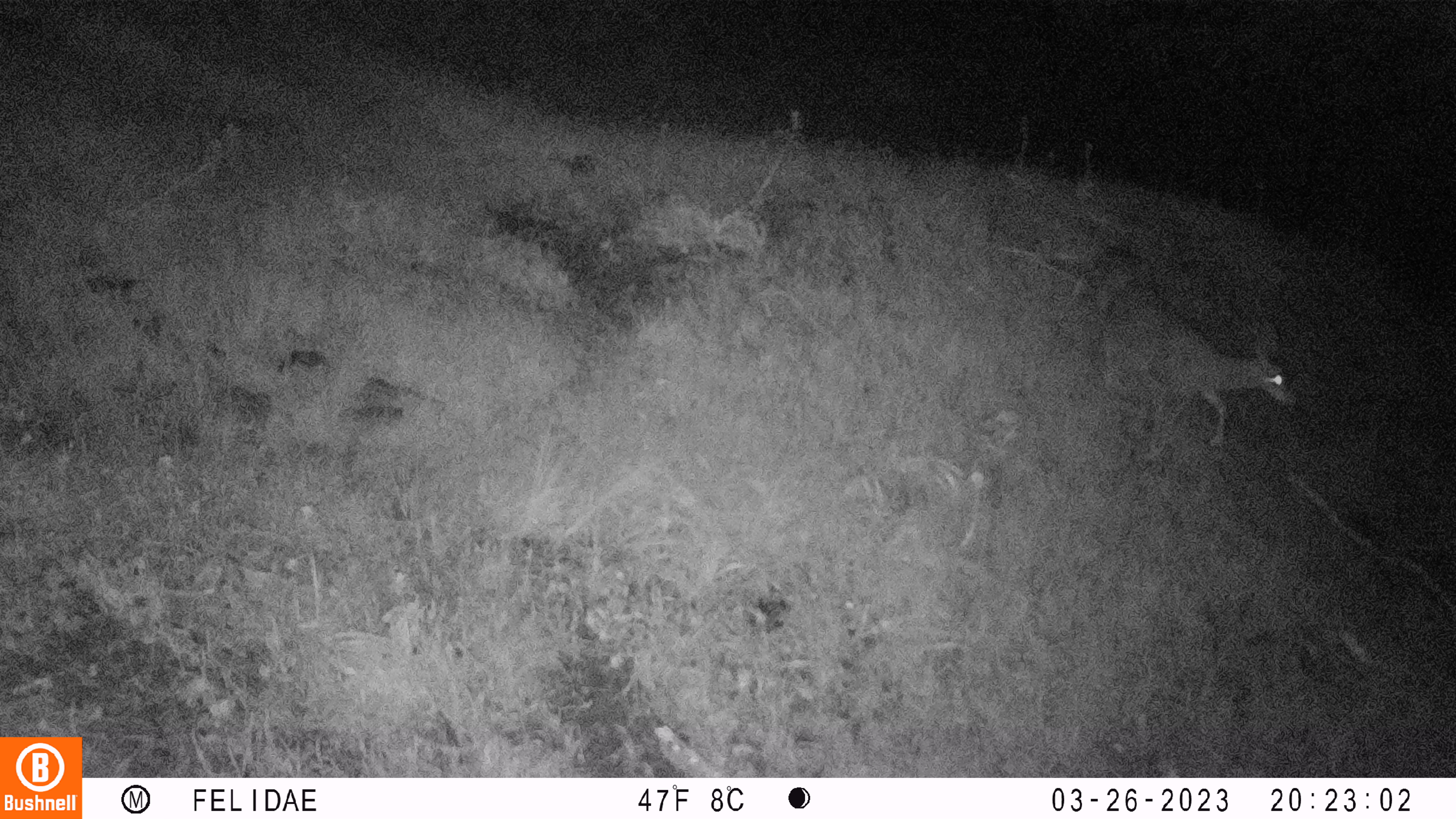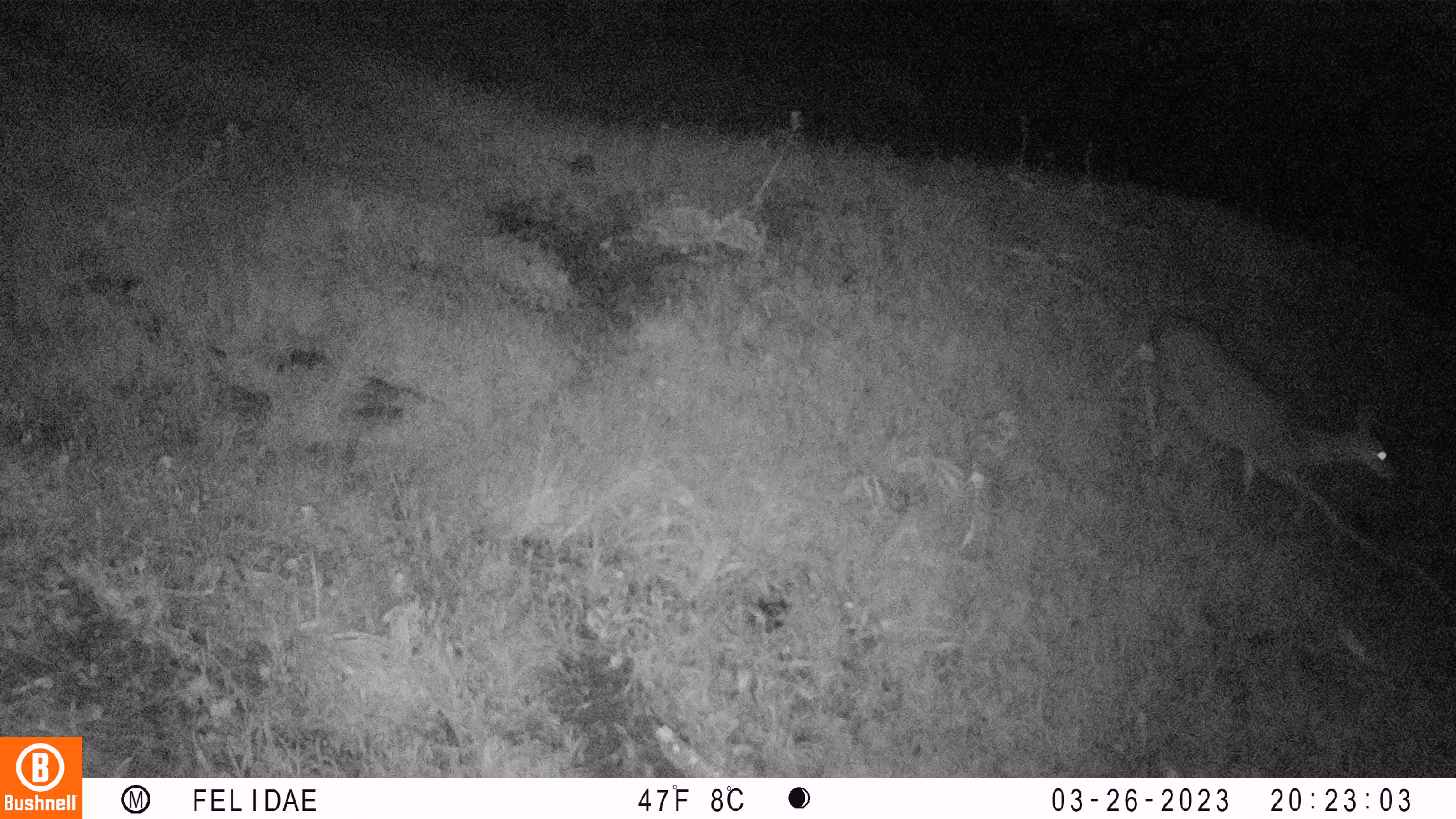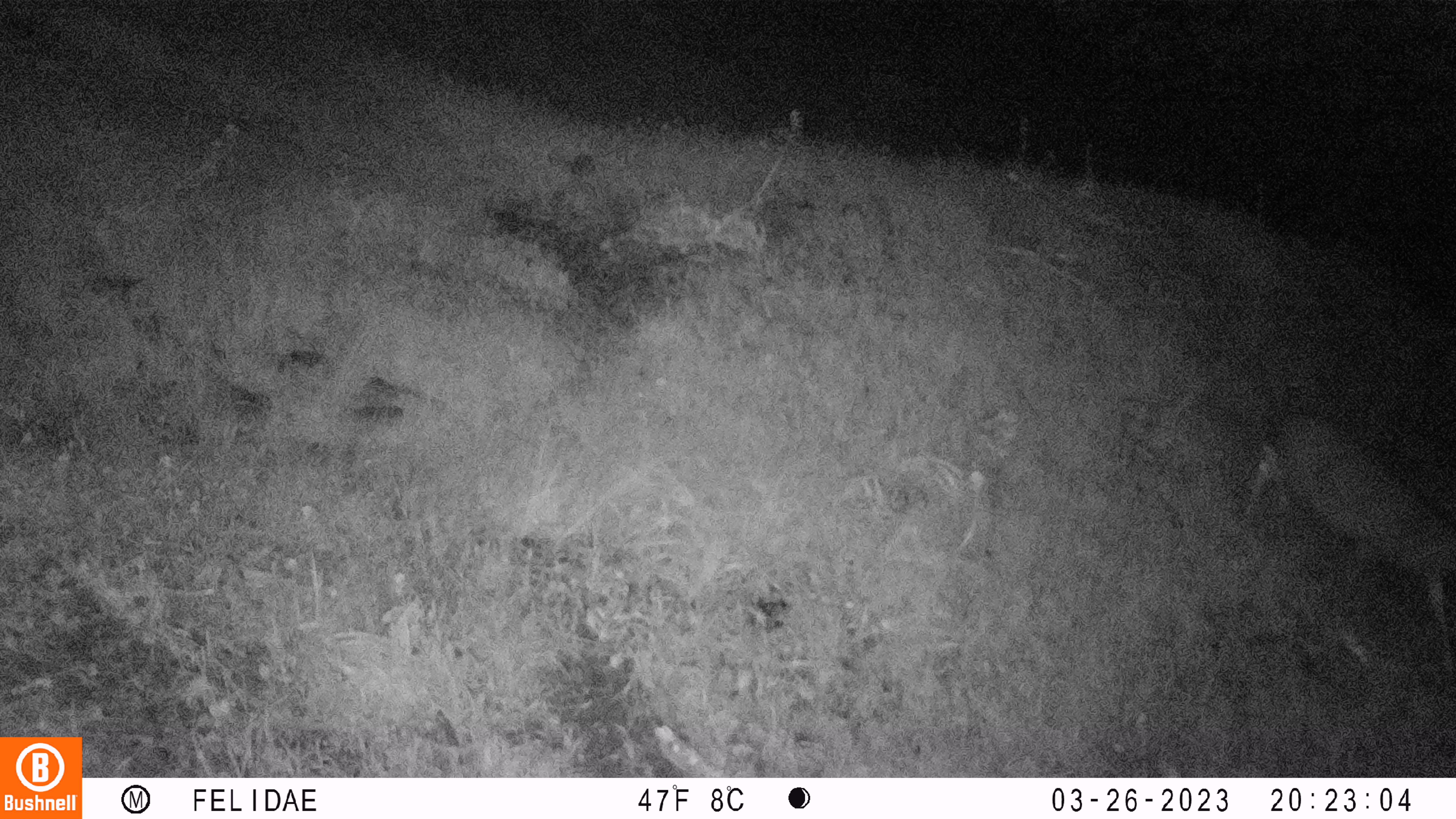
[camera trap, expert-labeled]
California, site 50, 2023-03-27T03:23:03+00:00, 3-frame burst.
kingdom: Animalia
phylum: Chordata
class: Mammalia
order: Artiodactyla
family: Cervidae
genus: Odocoileus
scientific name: Odocoileus hemionus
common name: mule deer